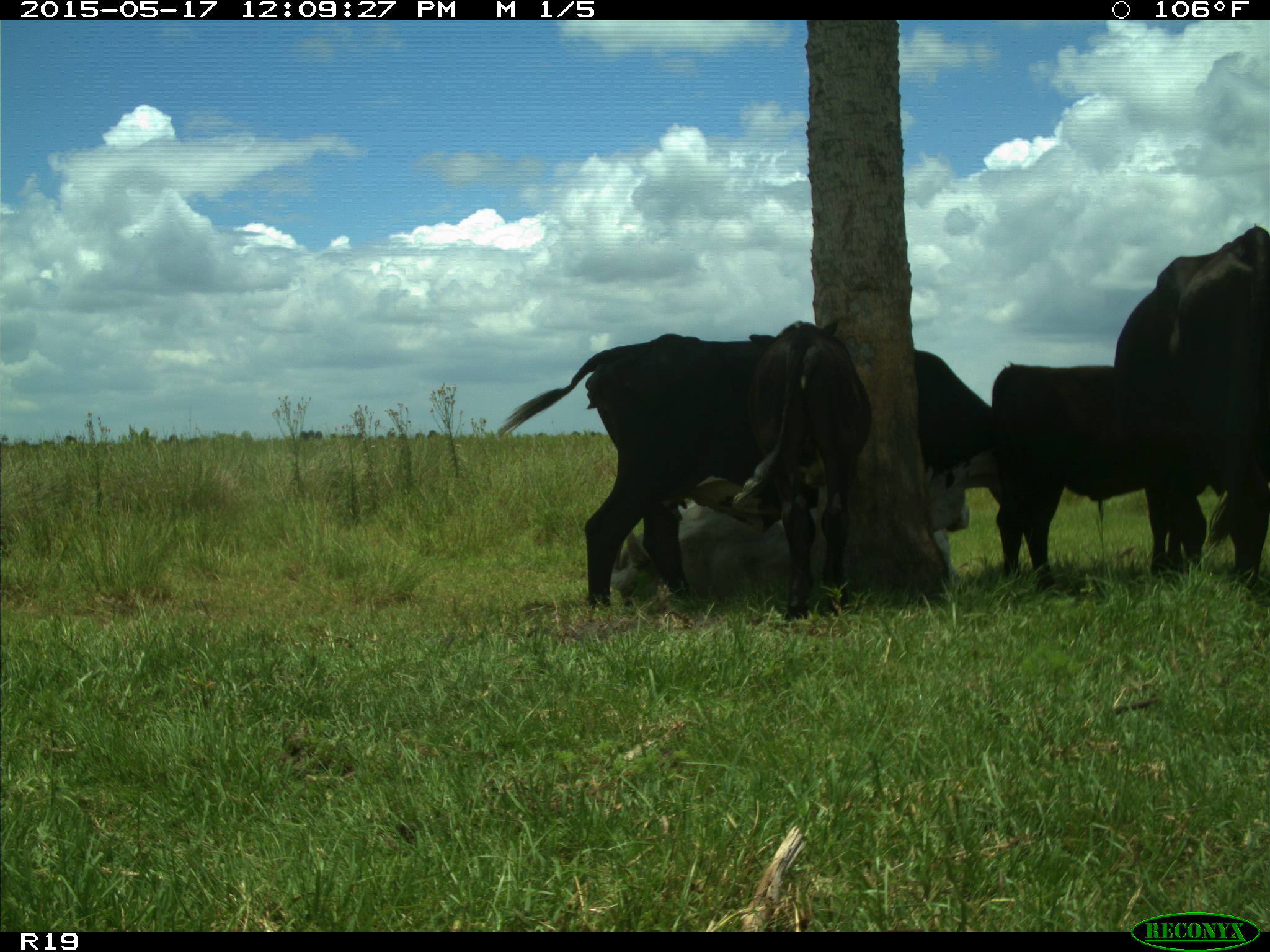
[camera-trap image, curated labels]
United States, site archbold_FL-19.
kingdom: Animalia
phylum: Chordata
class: Mammalia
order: Artiodactyla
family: Bovidae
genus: Bos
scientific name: Bos taurus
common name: domestic cow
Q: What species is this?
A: Bos taurus (domestic cow).